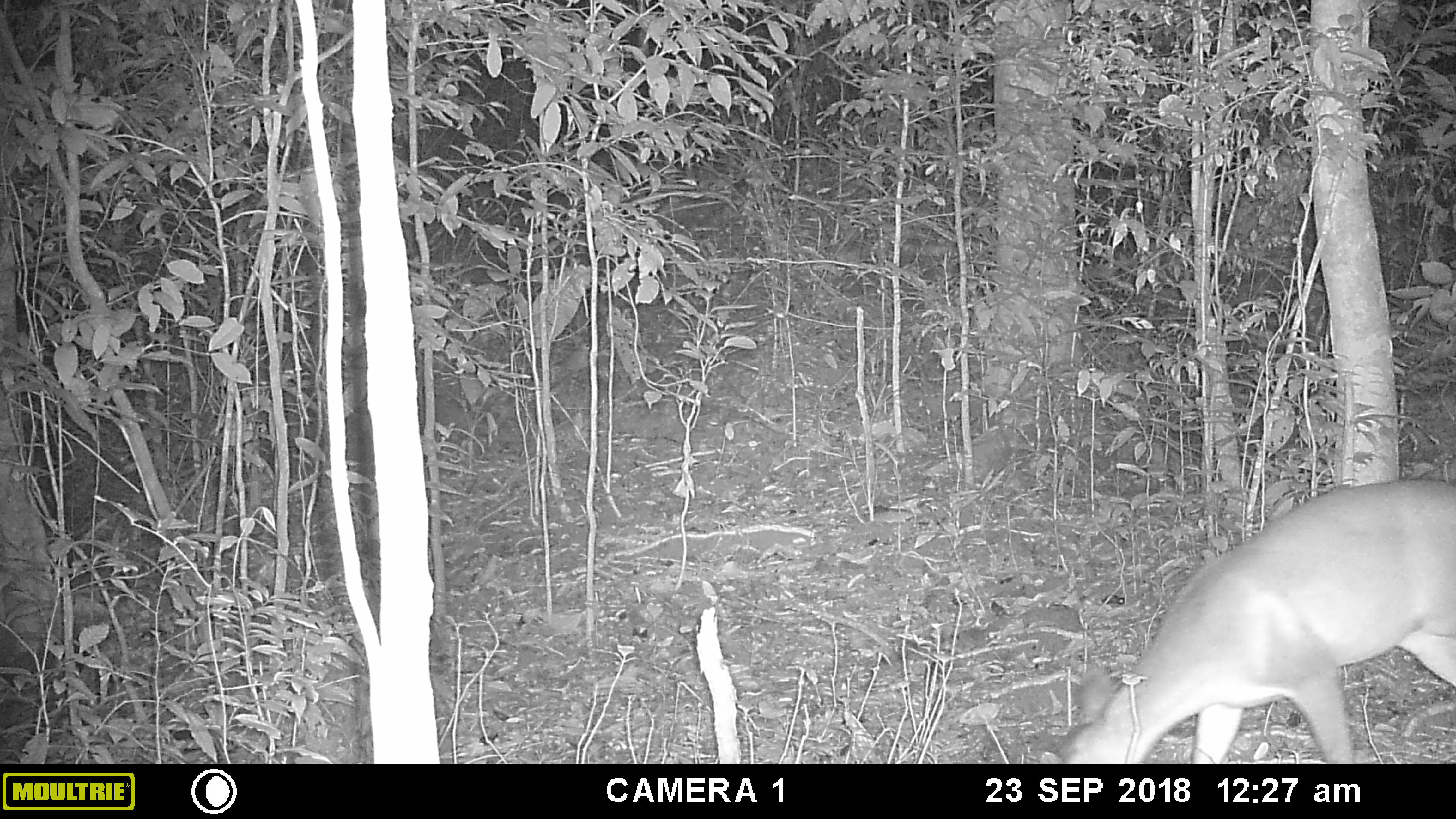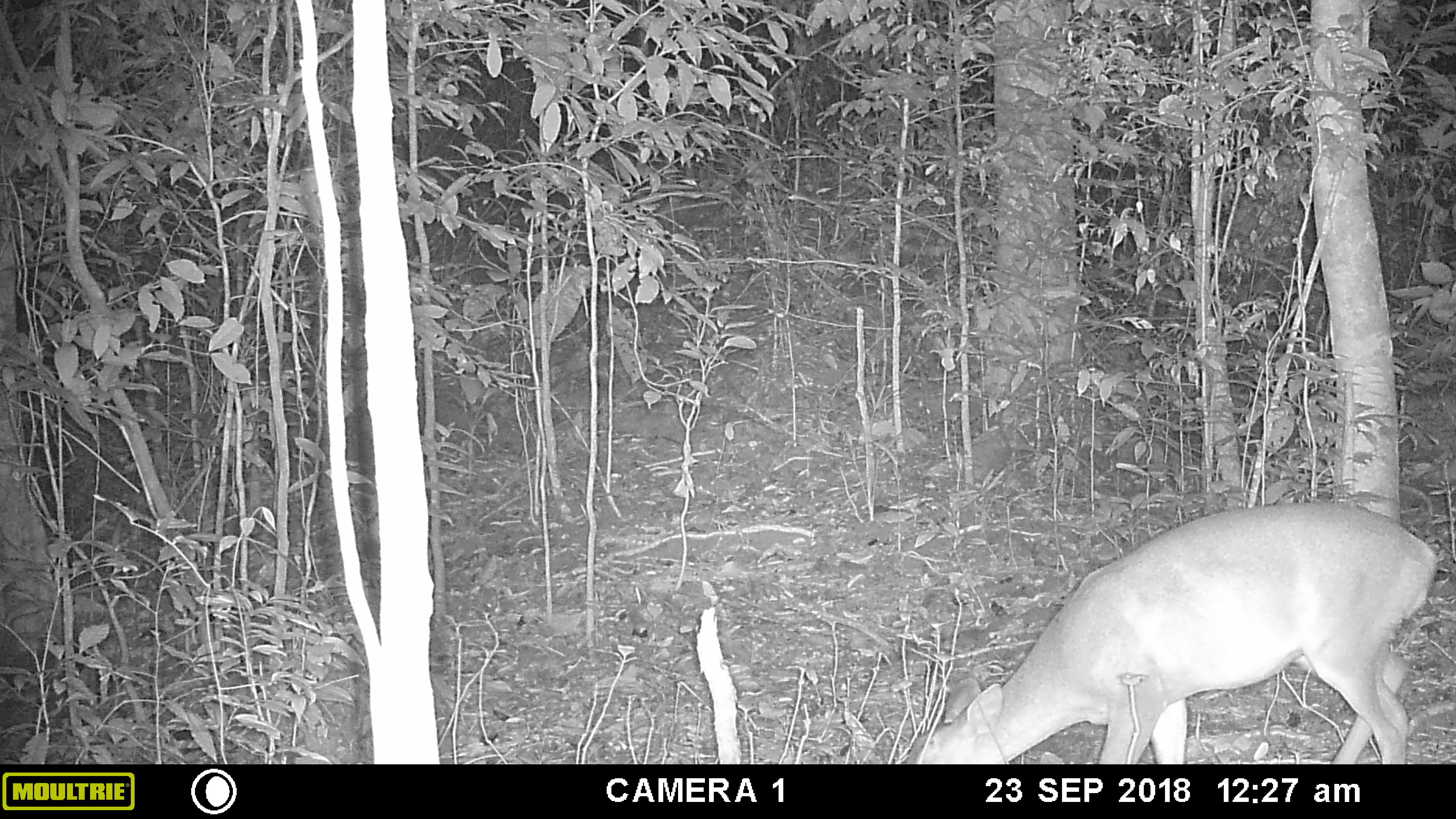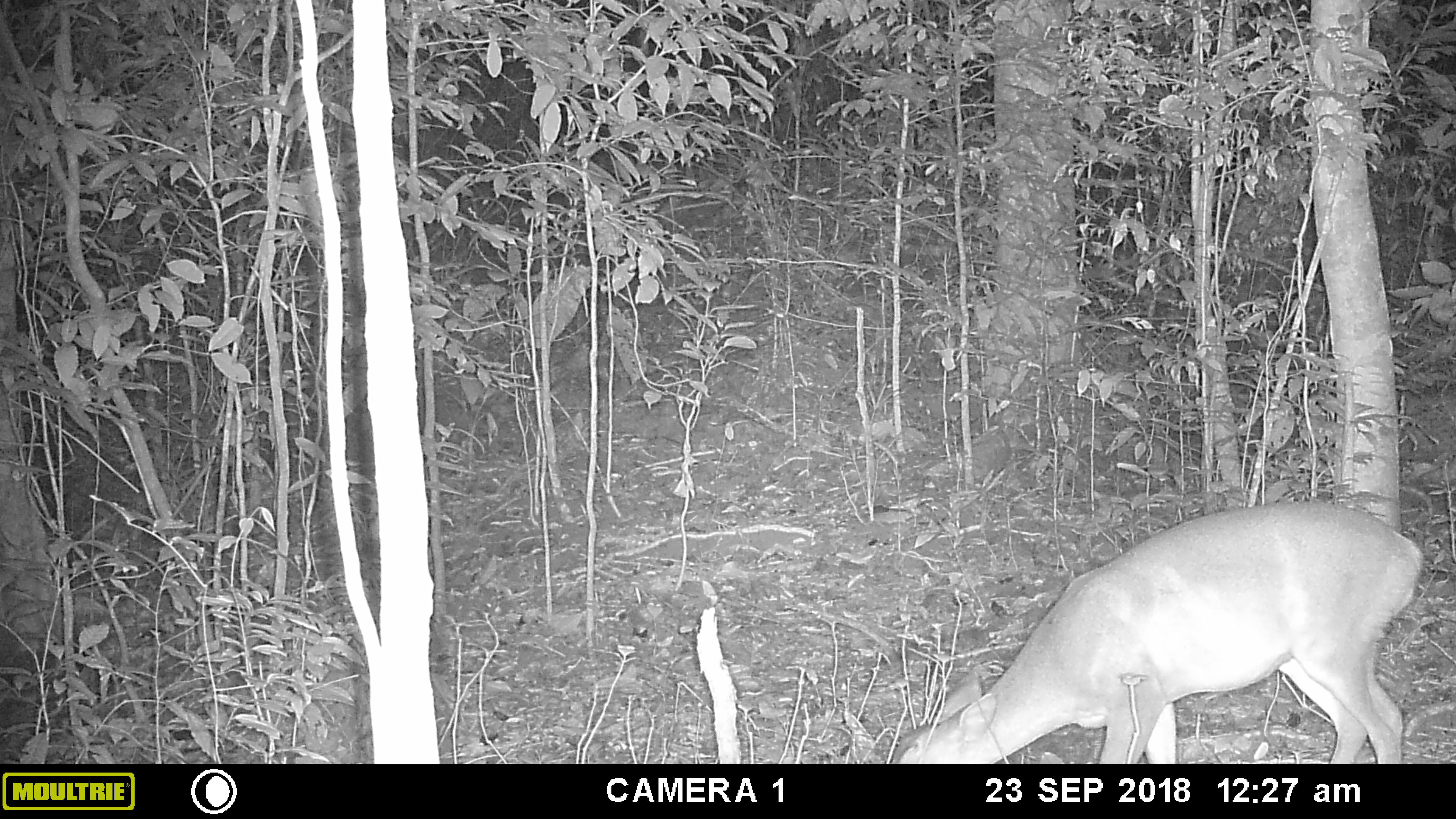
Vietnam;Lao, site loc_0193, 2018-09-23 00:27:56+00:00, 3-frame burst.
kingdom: Animalia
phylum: Chordata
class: Mammalia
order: Artiodactyla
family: Cervidae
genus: Muntiacus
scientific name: Muntiacus vuquangensis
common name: large-antlered muntjac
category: large antlered muntjac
Large antlered muntjac (large-antlered muntjac) (Muntiacus vuquangensis). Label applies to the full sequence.